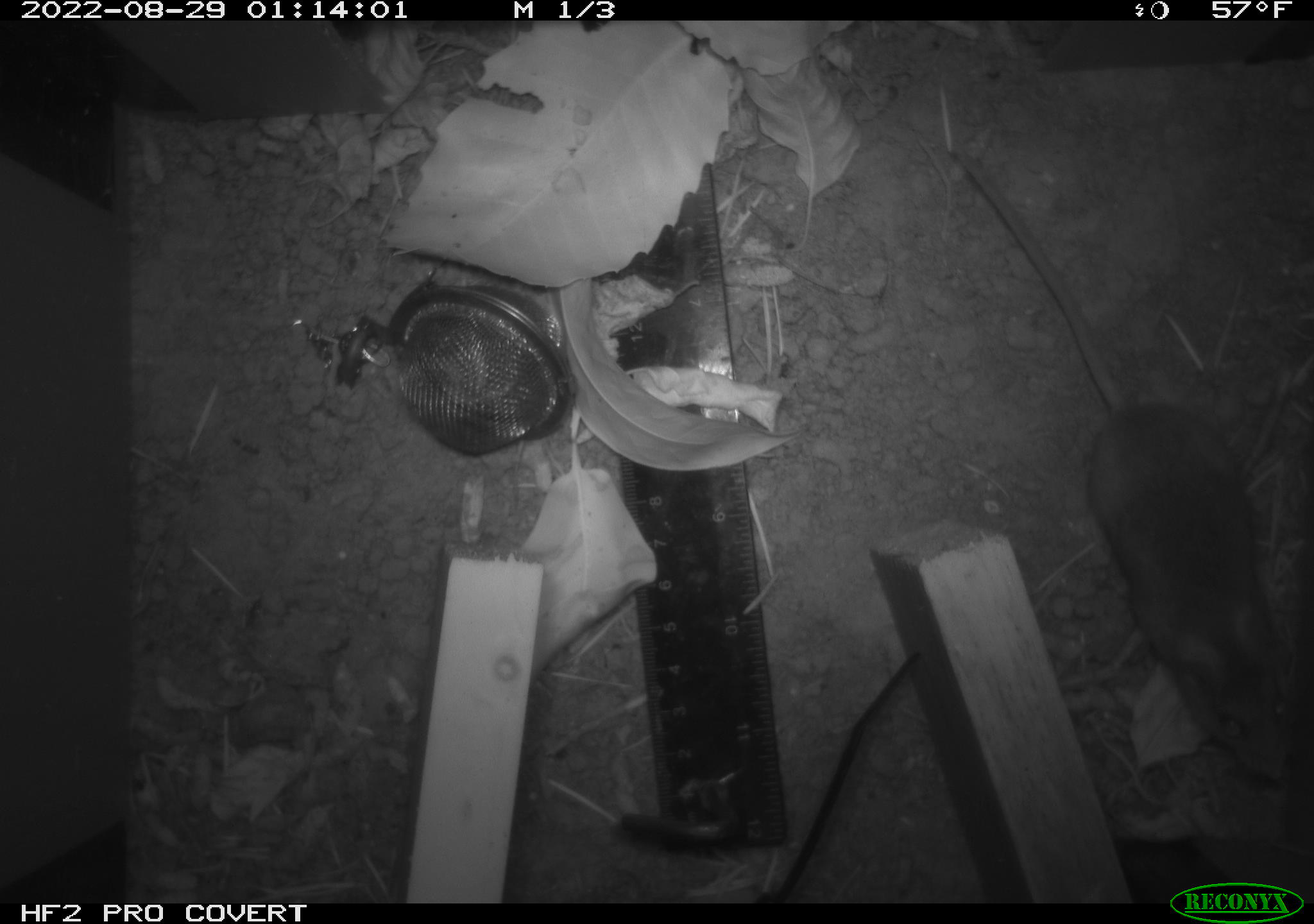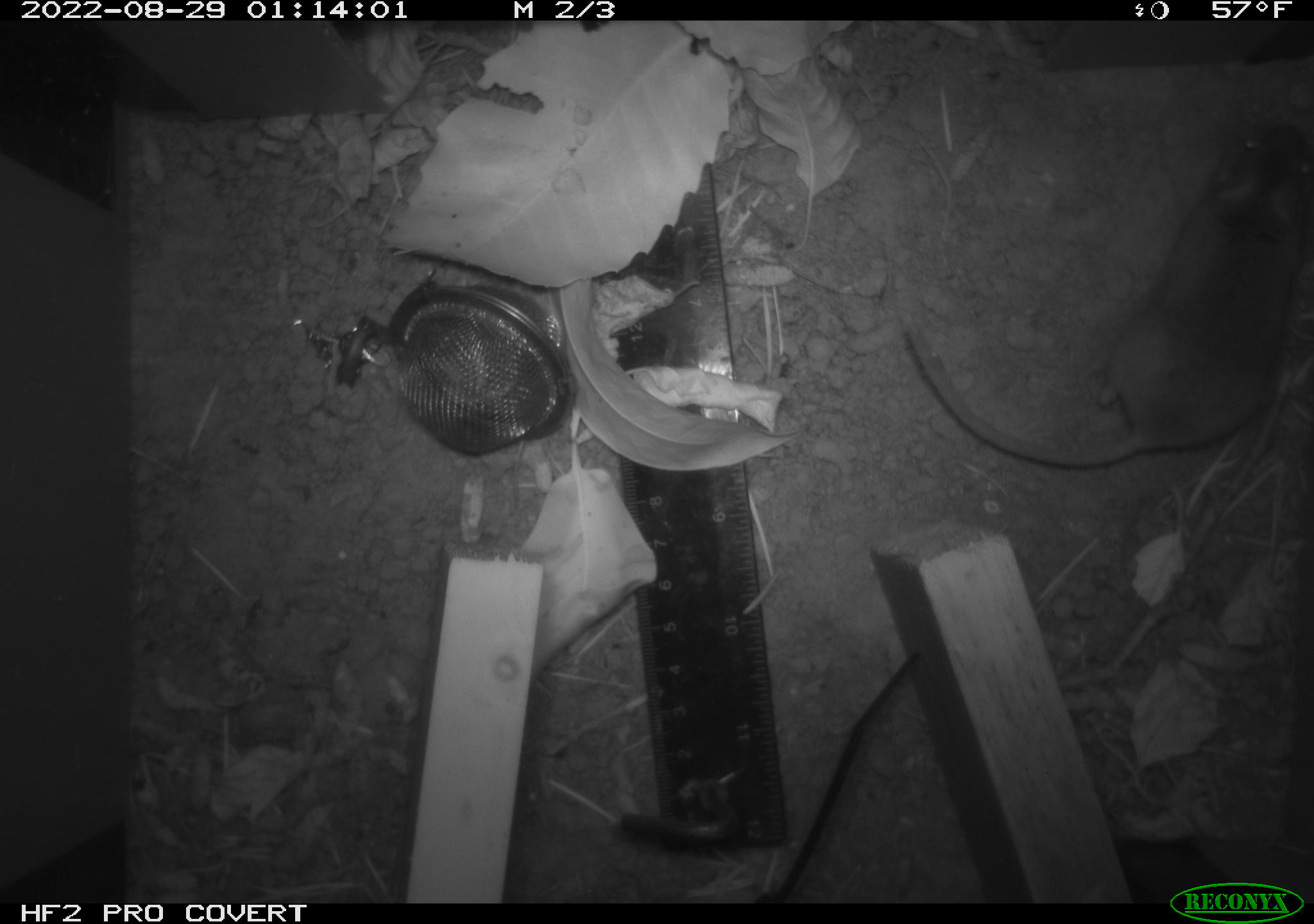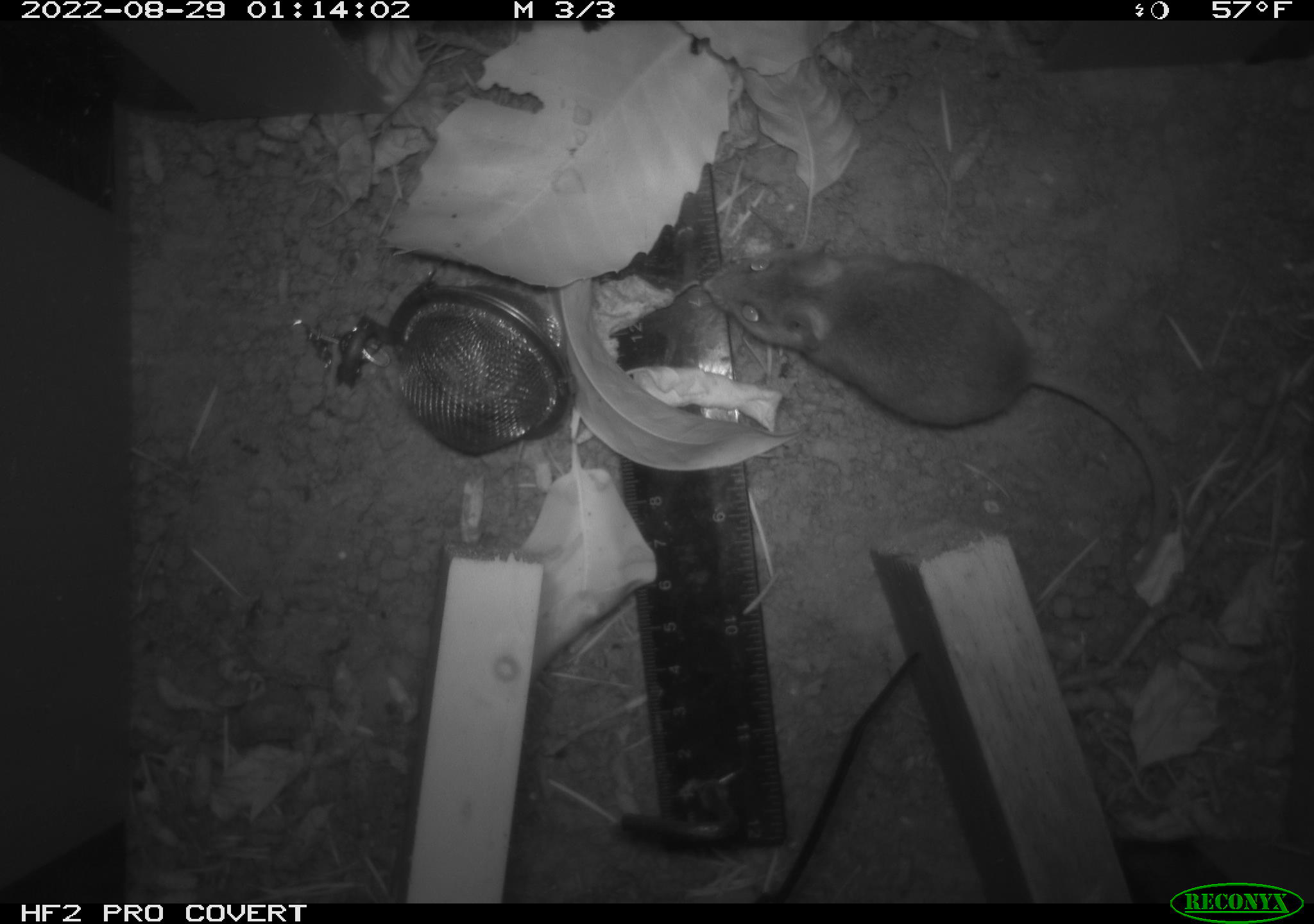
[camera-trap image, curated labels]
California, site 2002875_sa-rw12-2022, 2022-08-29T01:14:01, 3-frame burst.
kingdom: Animalia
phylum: Chordata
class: Mammalia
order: Rodentia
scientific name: Rodentia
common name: rodent